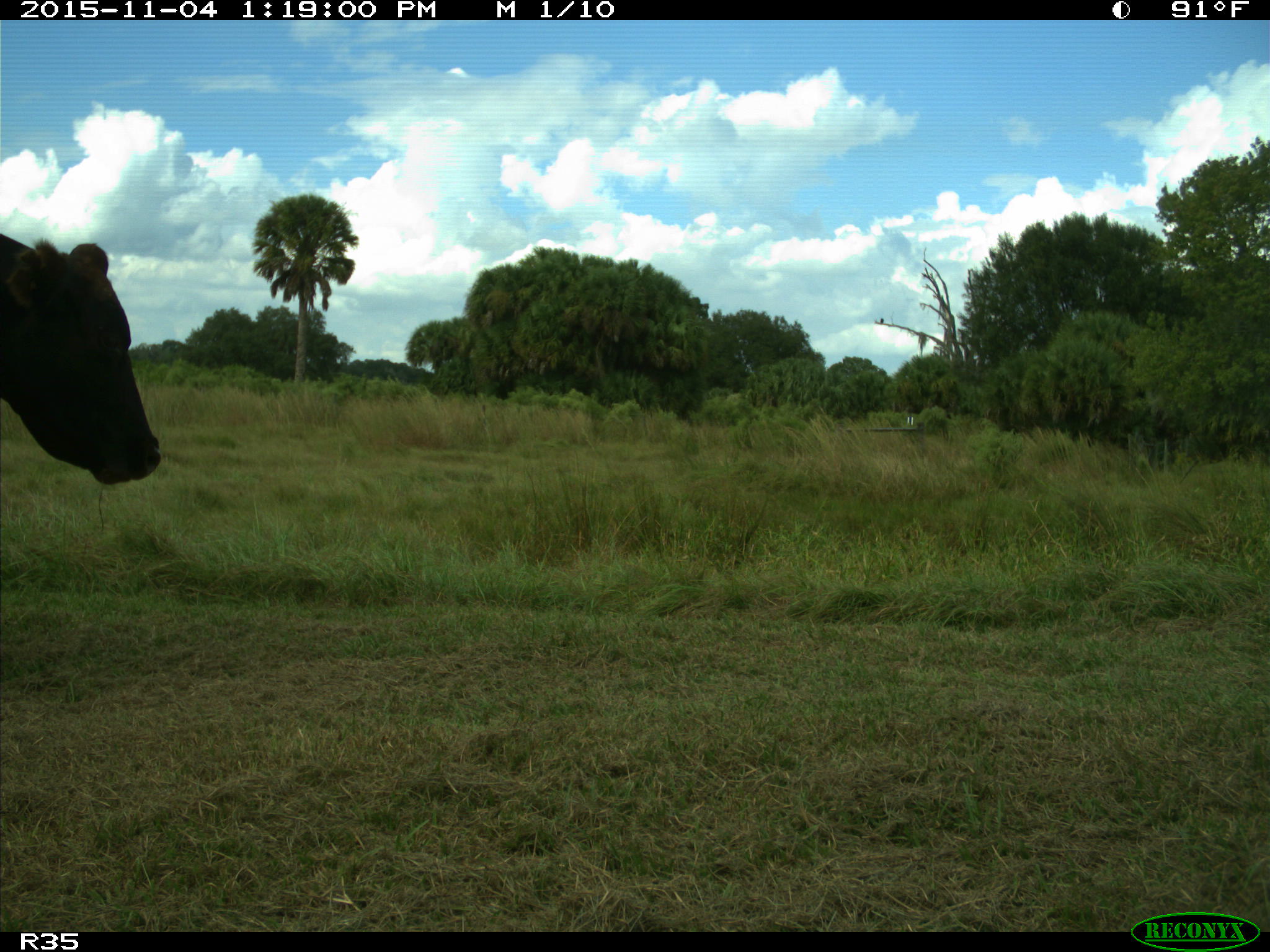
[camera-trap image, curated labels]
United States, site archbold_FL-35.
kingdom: Animalia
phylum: Chordata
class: Mammalia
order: Artiodactyla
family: Bovidae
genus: Bos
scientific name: Bos taurus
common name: domestic cow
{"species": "Bos taurus (domestic cow)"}